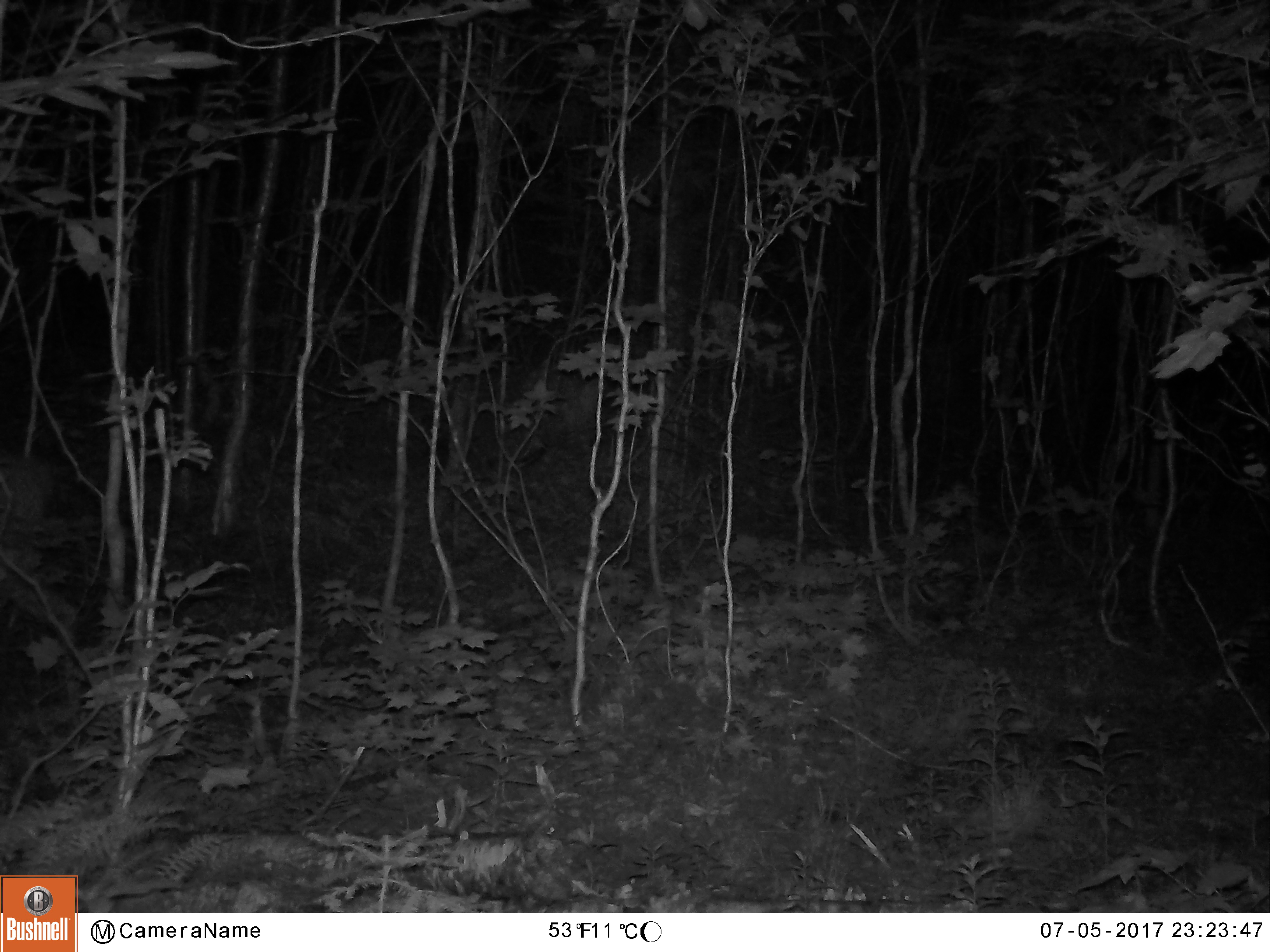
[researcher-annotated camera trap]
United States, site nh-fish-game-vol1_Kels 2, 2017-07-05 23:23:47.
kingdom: Animalia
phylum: Chordata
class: Mammalia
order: Artiodactyla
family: Cervidae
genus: Odocoileus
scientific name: Odocoileus virginianus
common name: white-tailed deer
White-tailed deer (Odocoileus virginianus).